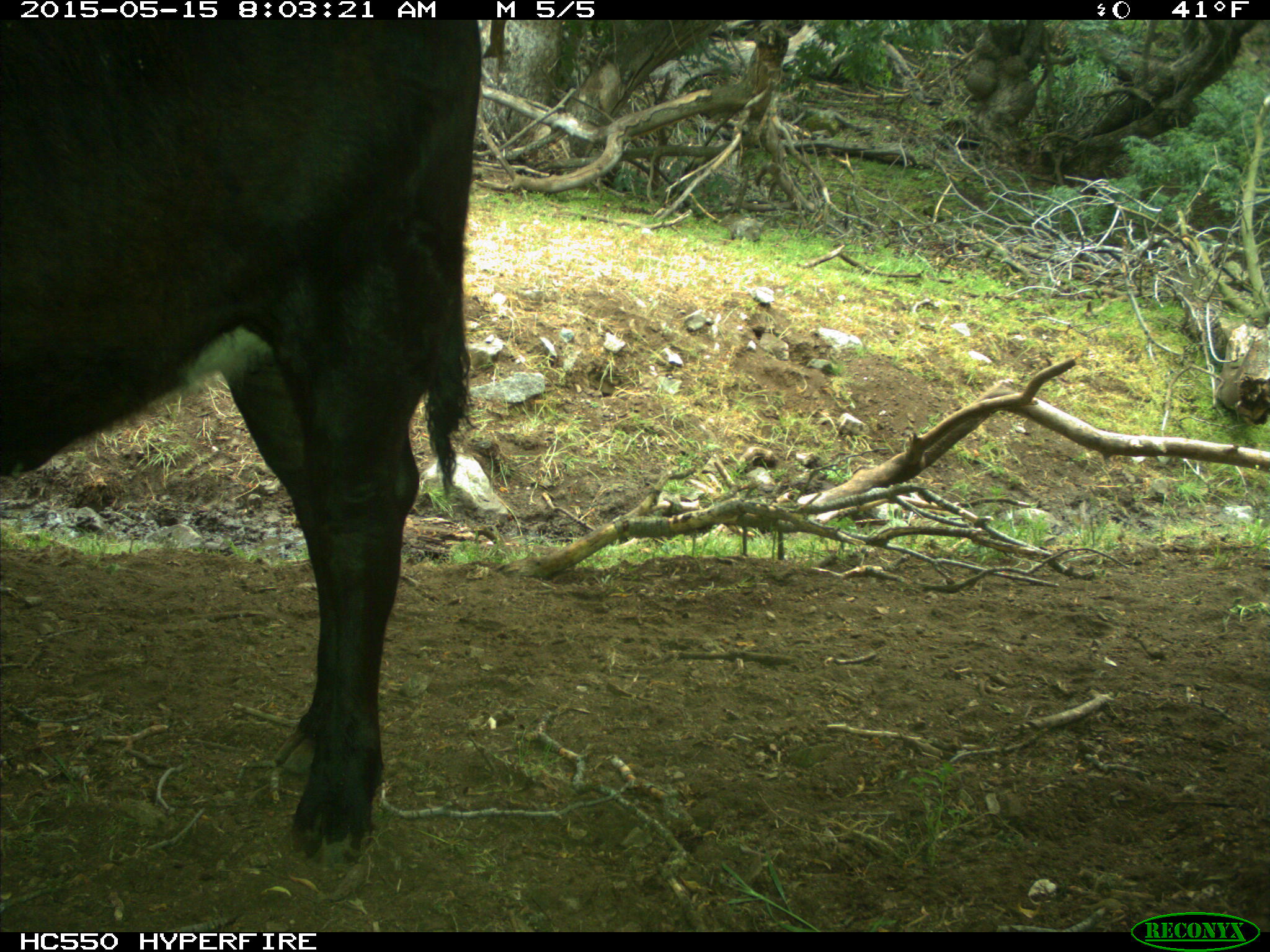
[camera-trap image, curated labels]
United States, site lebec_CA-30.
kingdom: Animalia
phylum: Chordata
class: Mammalia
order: Artiodactyla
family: Bovidae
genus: Bos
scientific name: Bos taurus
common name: domestic cow